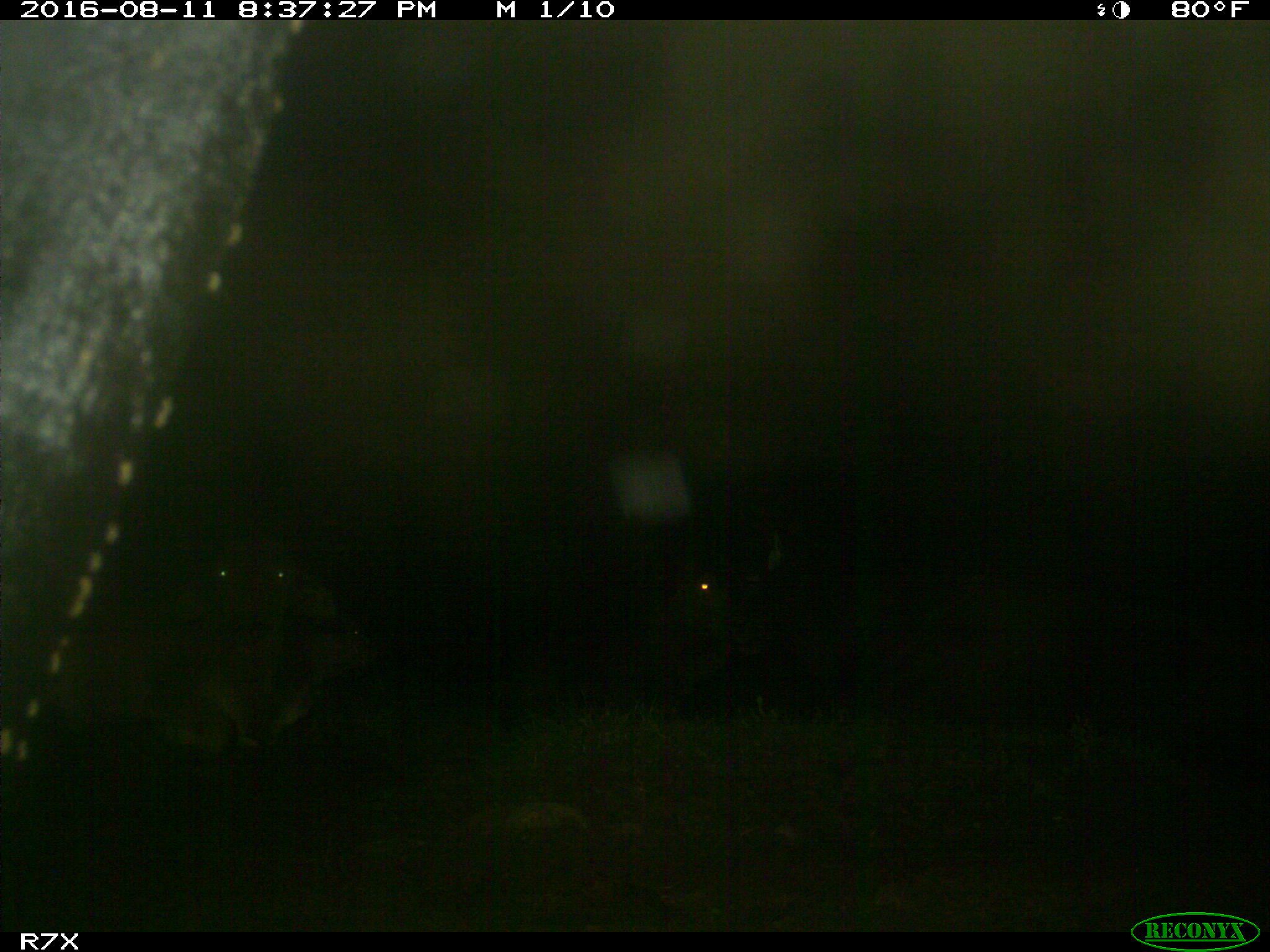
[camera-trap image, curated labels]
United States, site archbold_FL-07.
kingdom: Animalia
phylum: Chordata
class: Mammalia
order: Artiodactyla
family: Bovidae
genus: Bos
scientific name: Bos taurus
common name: domestic cow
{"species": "Bos taurus (domestic cow)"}